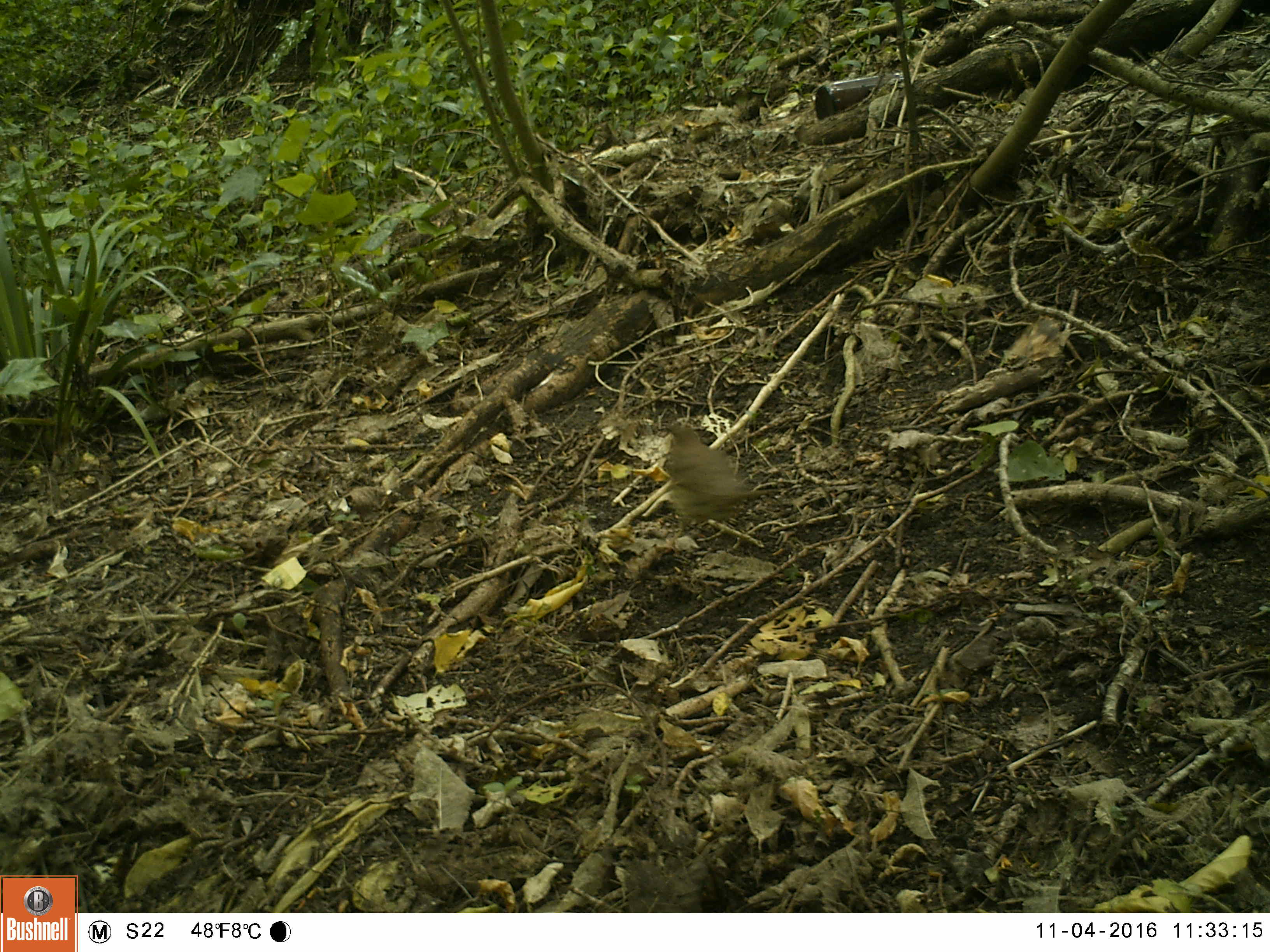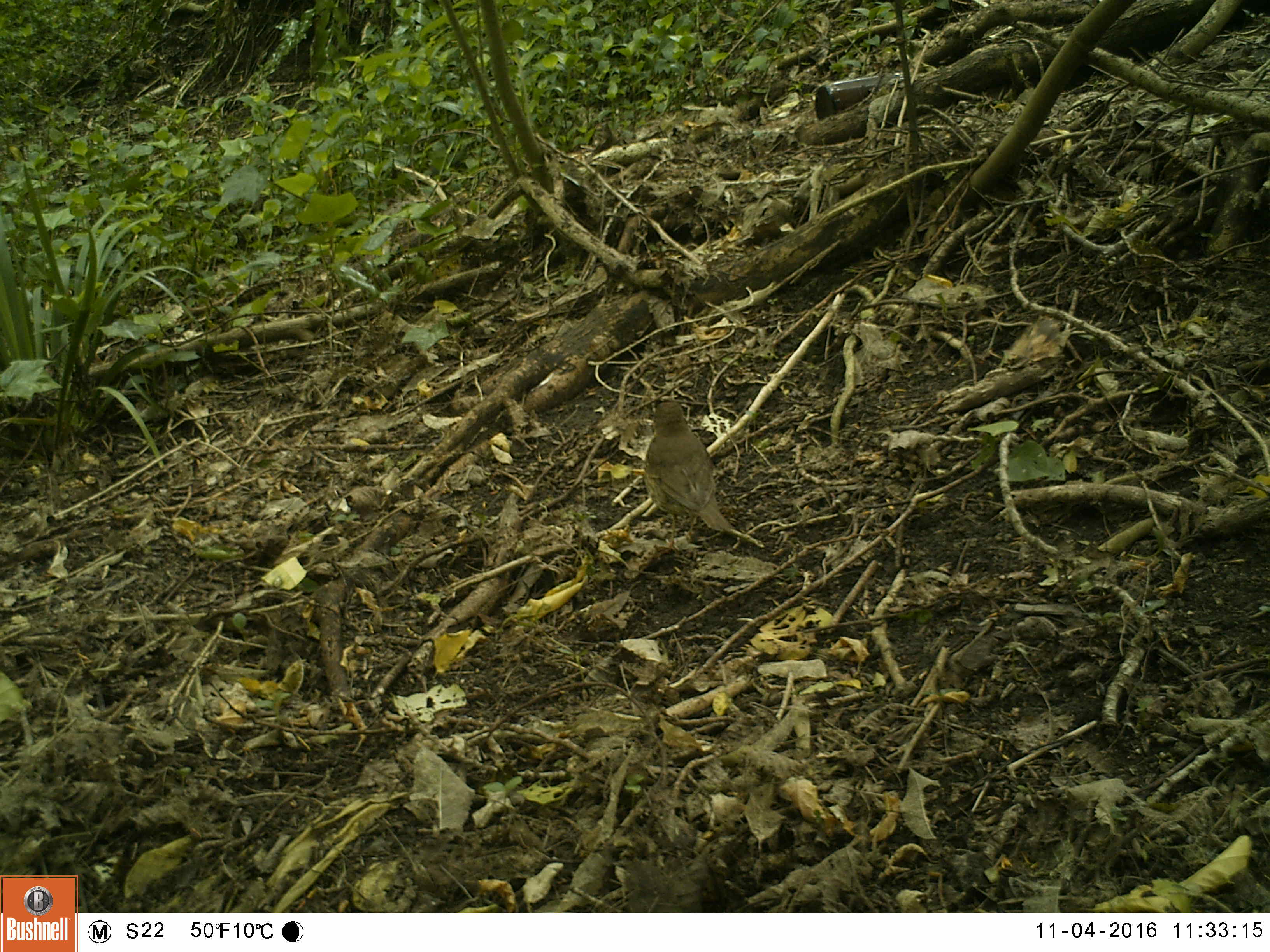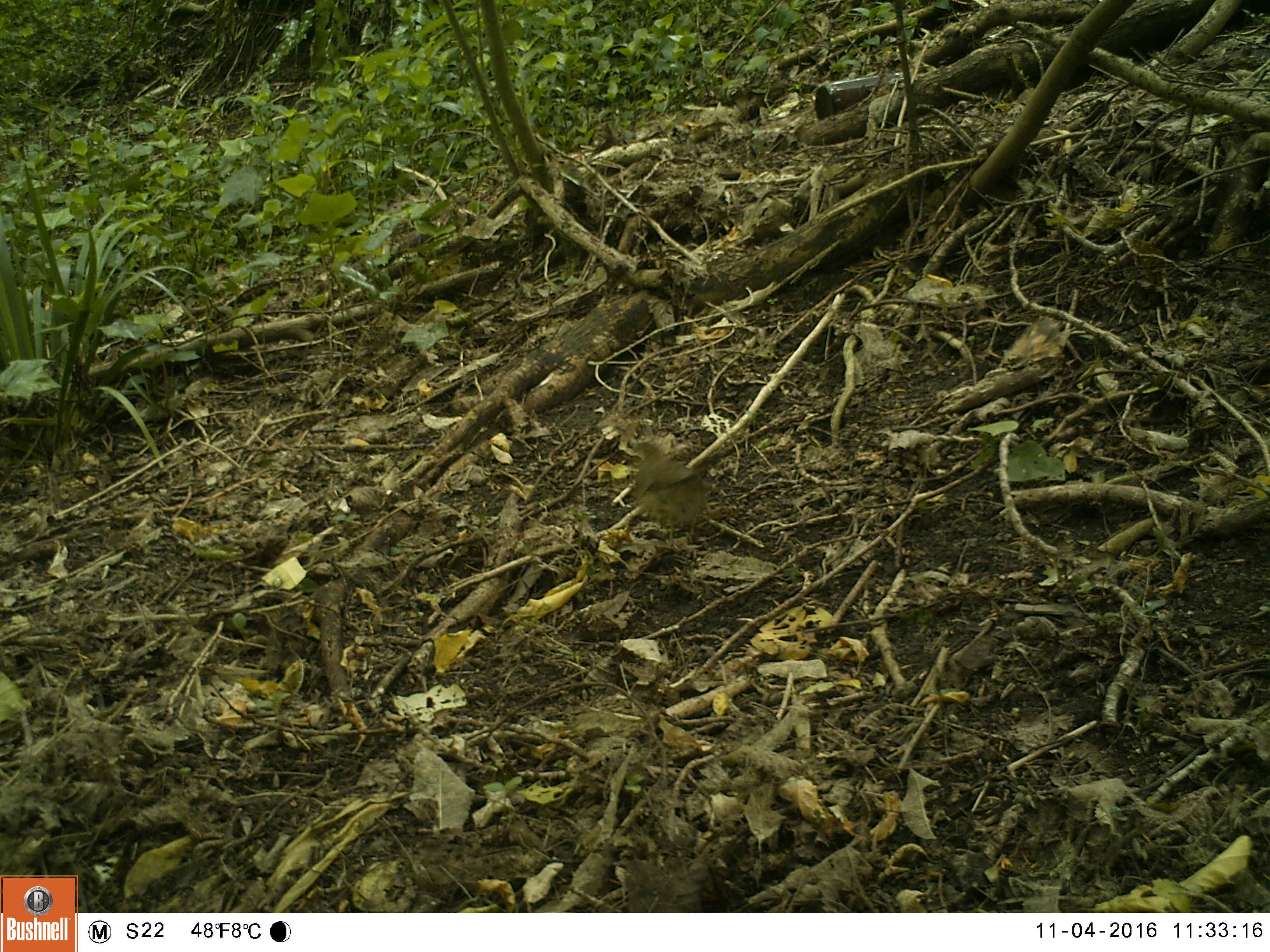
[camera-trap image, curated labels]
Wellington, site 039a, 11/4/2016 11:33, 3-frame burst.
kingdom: Animalia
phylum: Chordata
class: Aves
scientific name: Aves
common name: bird